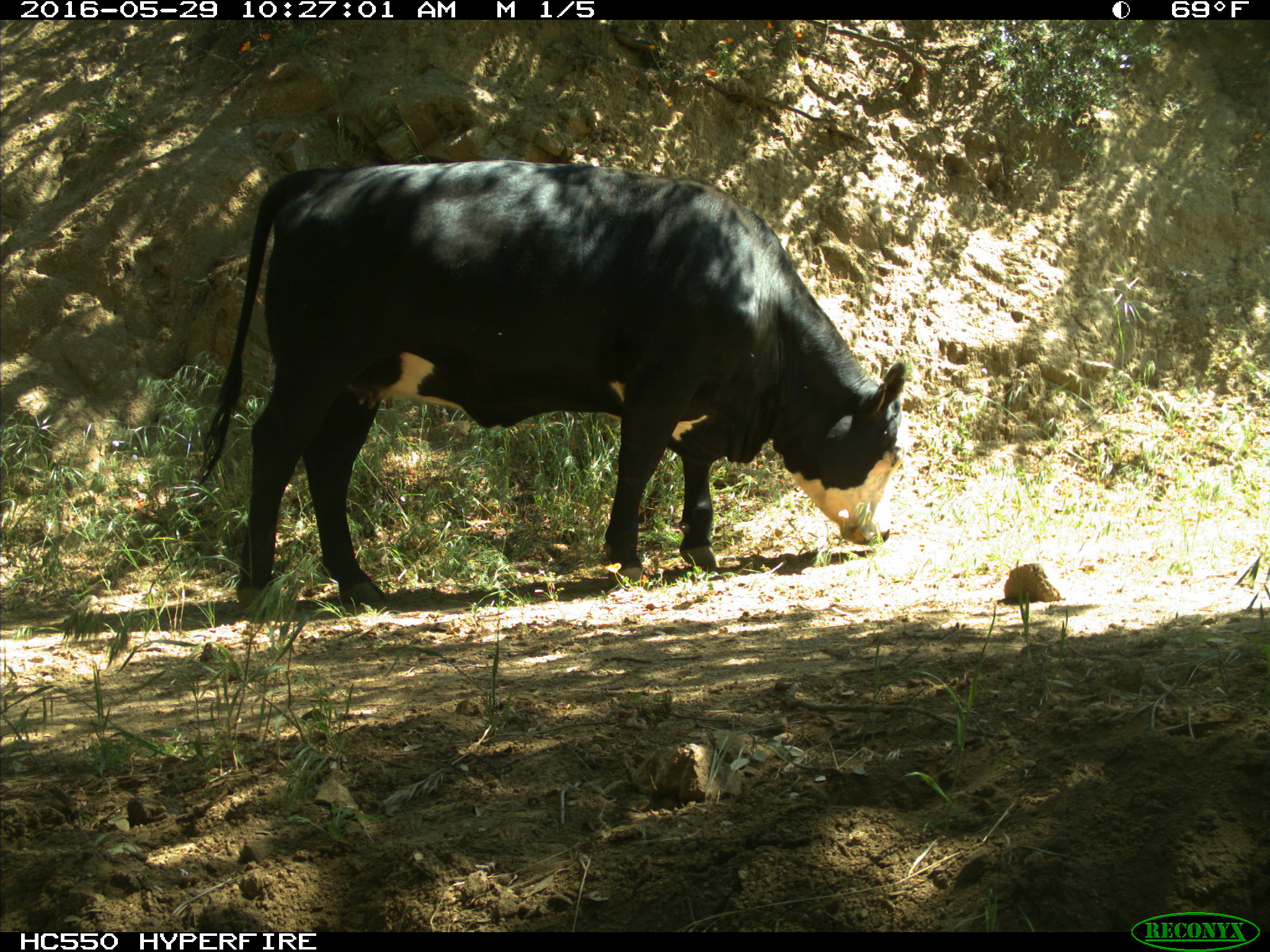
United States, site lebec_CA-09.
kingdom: Animalia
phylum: Chordata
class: Mammalia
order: Artiodactyla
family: Bovidae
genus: Bos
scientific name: Bos taurus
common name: domestic cow